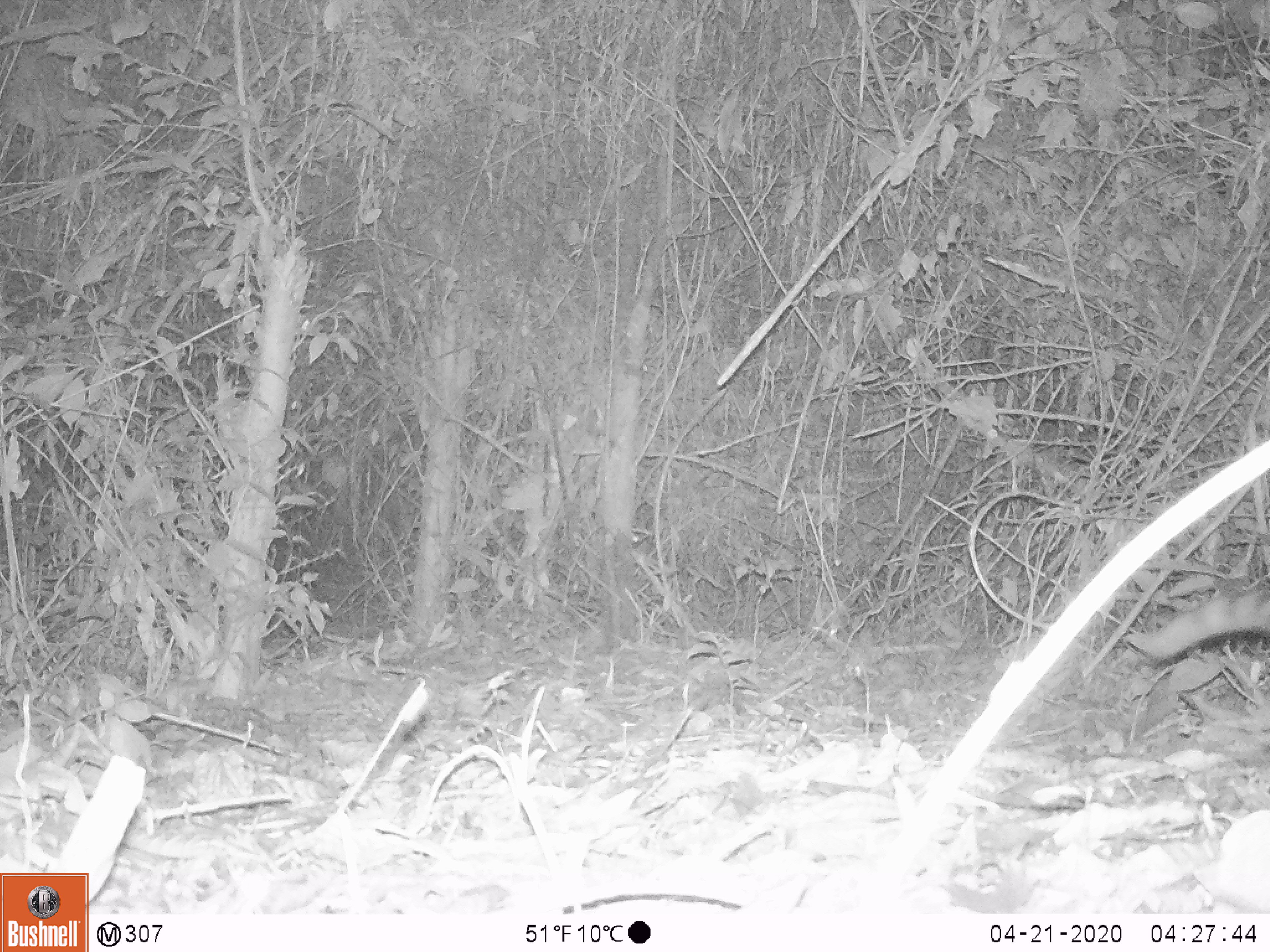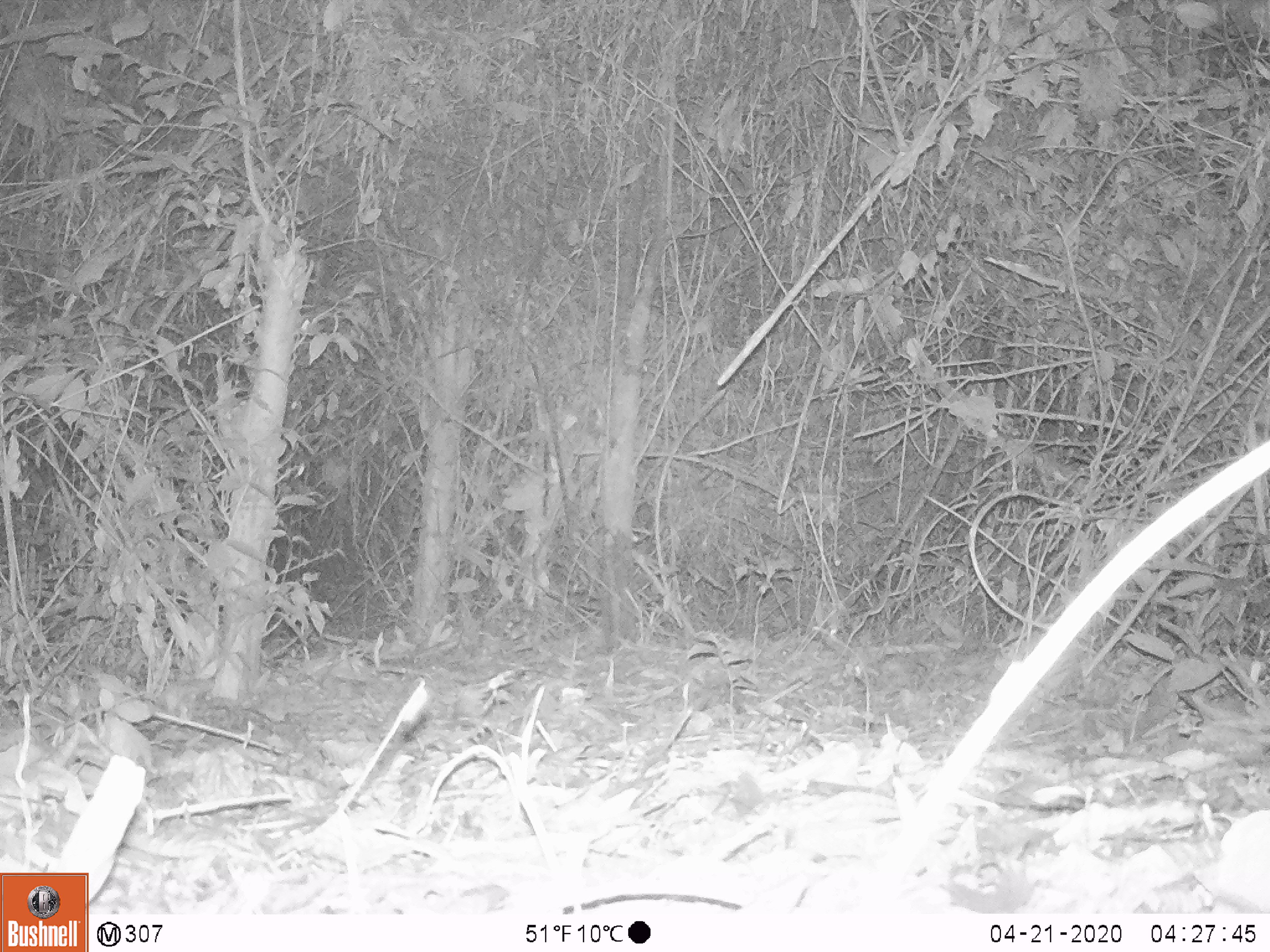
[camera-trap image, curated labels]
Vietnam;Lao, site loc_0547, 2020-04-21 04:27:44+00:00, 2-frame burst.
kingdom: Animalia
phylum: Chordata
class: Mammalia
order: Carnivora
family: Prionodontidae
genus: Prionodon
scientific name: Prionodon pardicolor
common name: spotted linsang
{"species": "spotted linsang (Prionodon pardicolor)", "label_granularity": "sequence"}